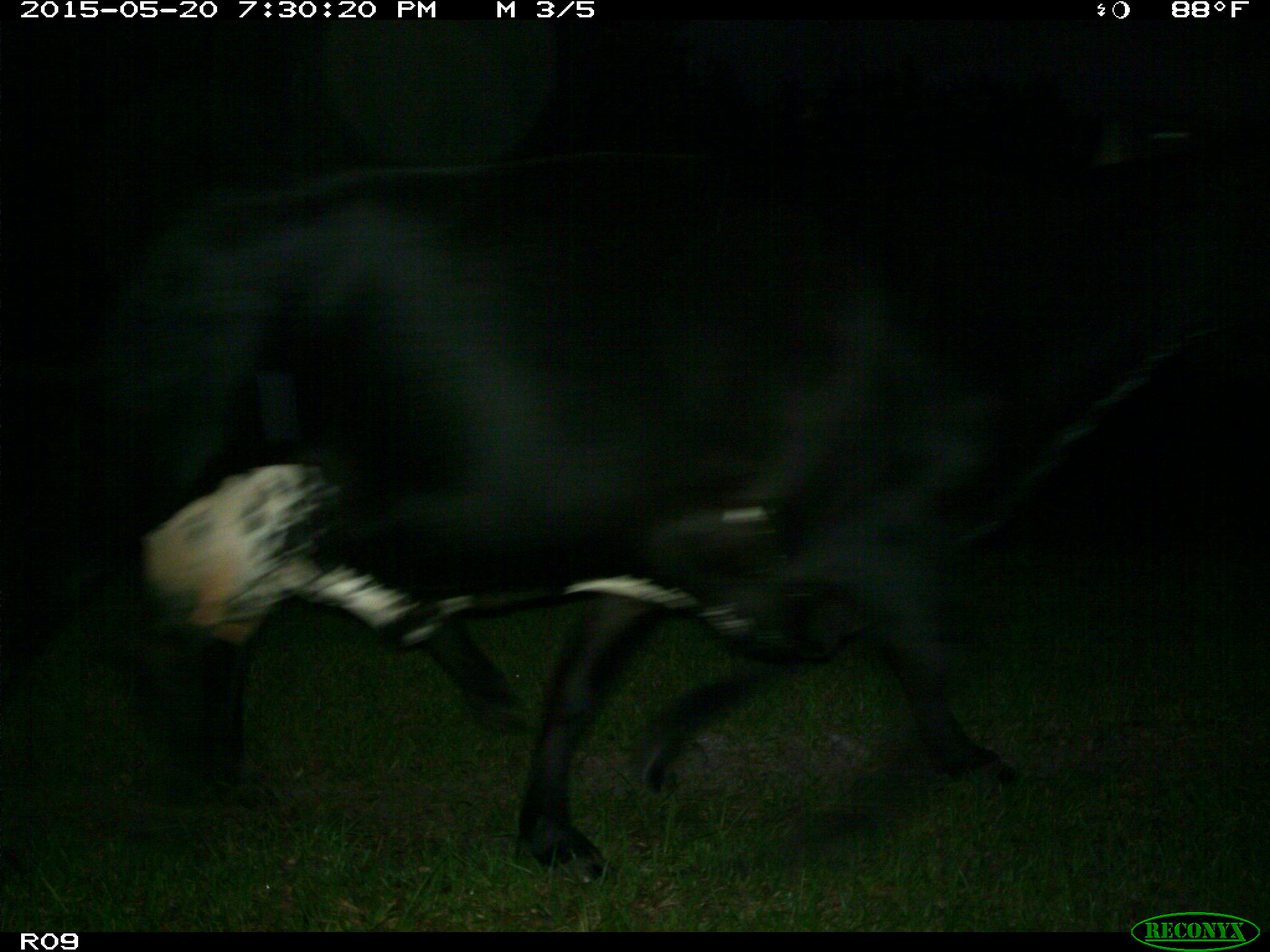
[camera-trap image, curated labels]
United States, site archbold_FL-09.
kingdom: Animalia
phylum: Chordata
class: Mammalia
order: Artiodactyla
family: Bovidae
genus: Bos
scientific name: Bos taurus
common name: domestic cow